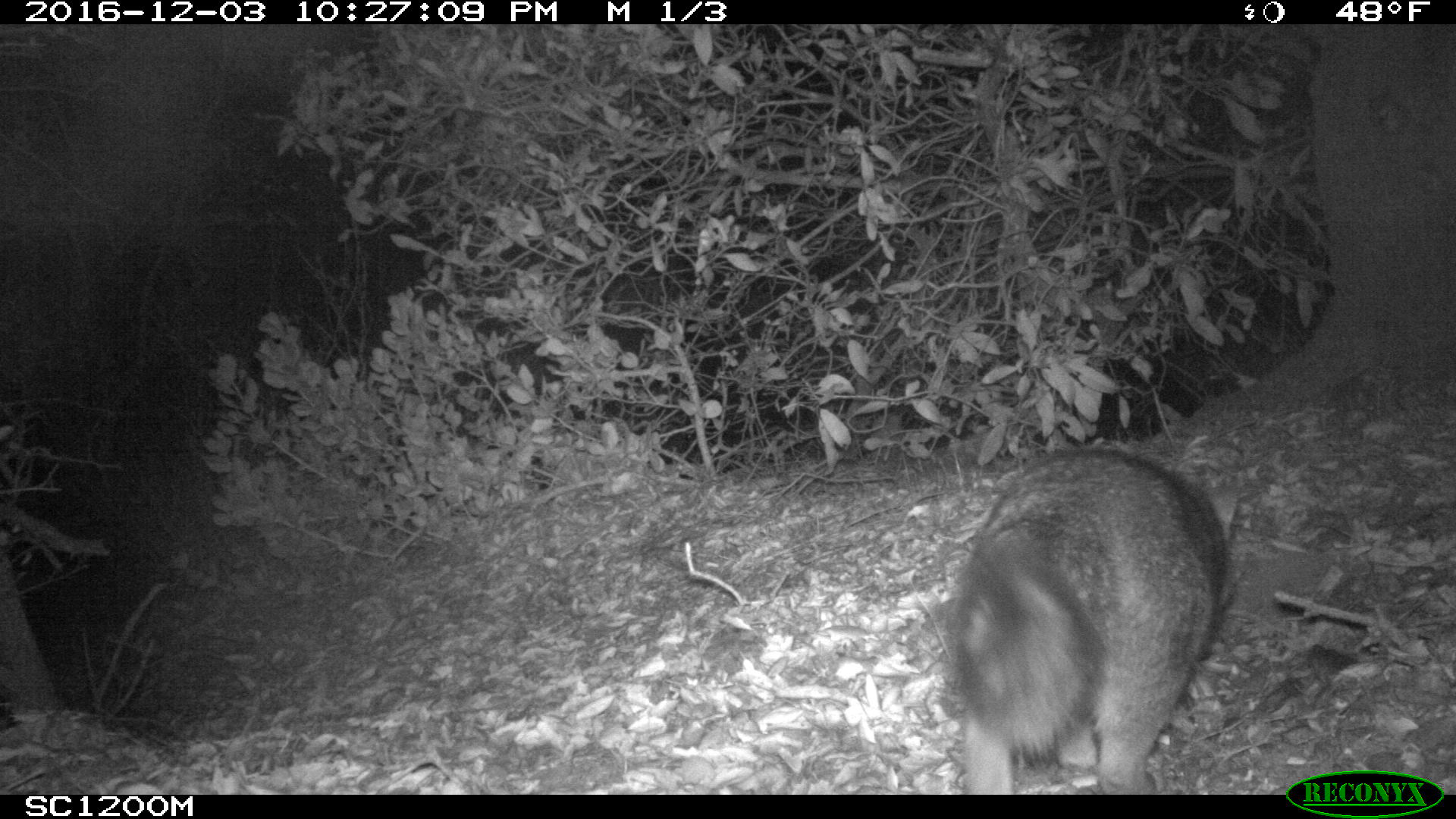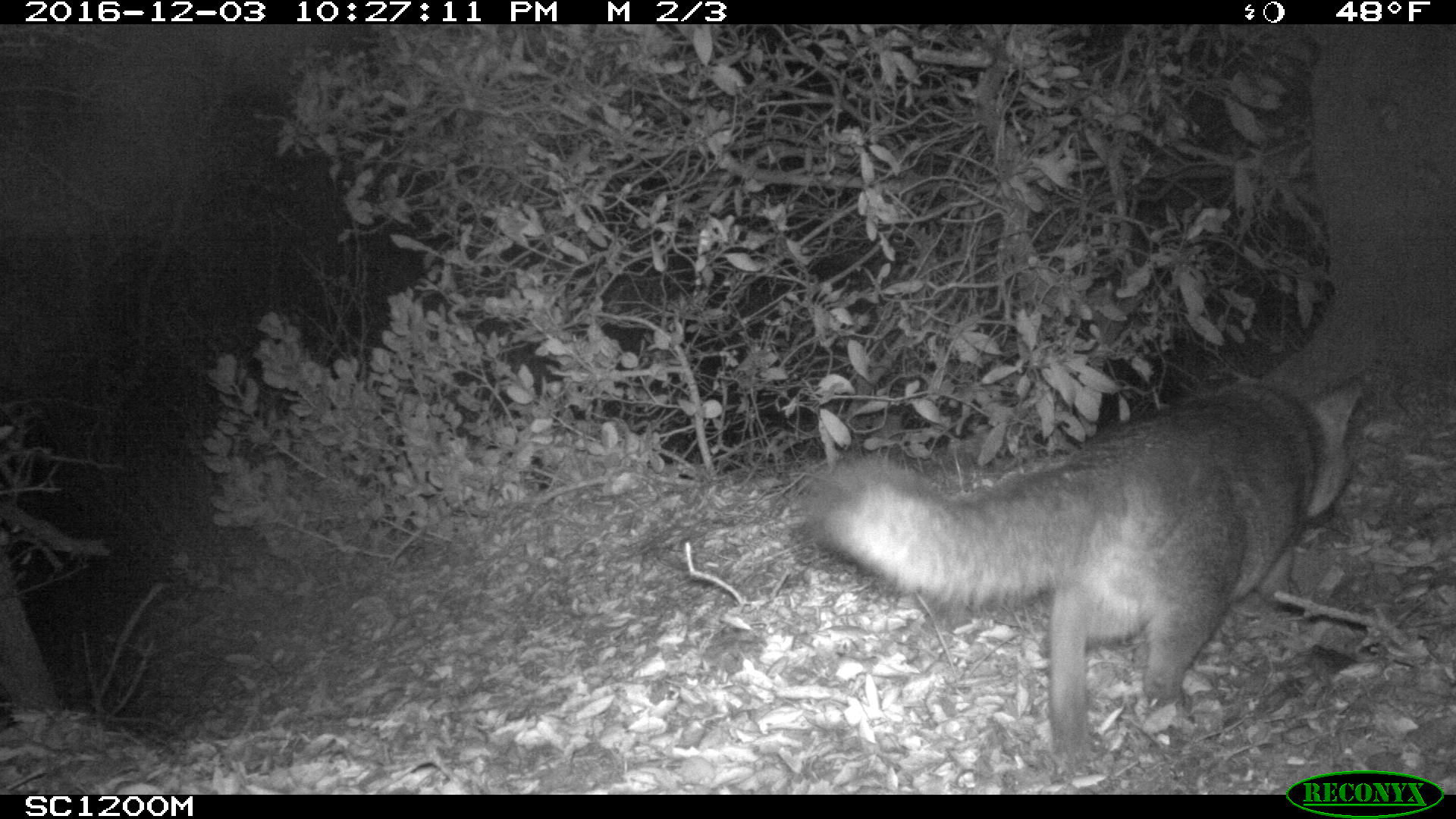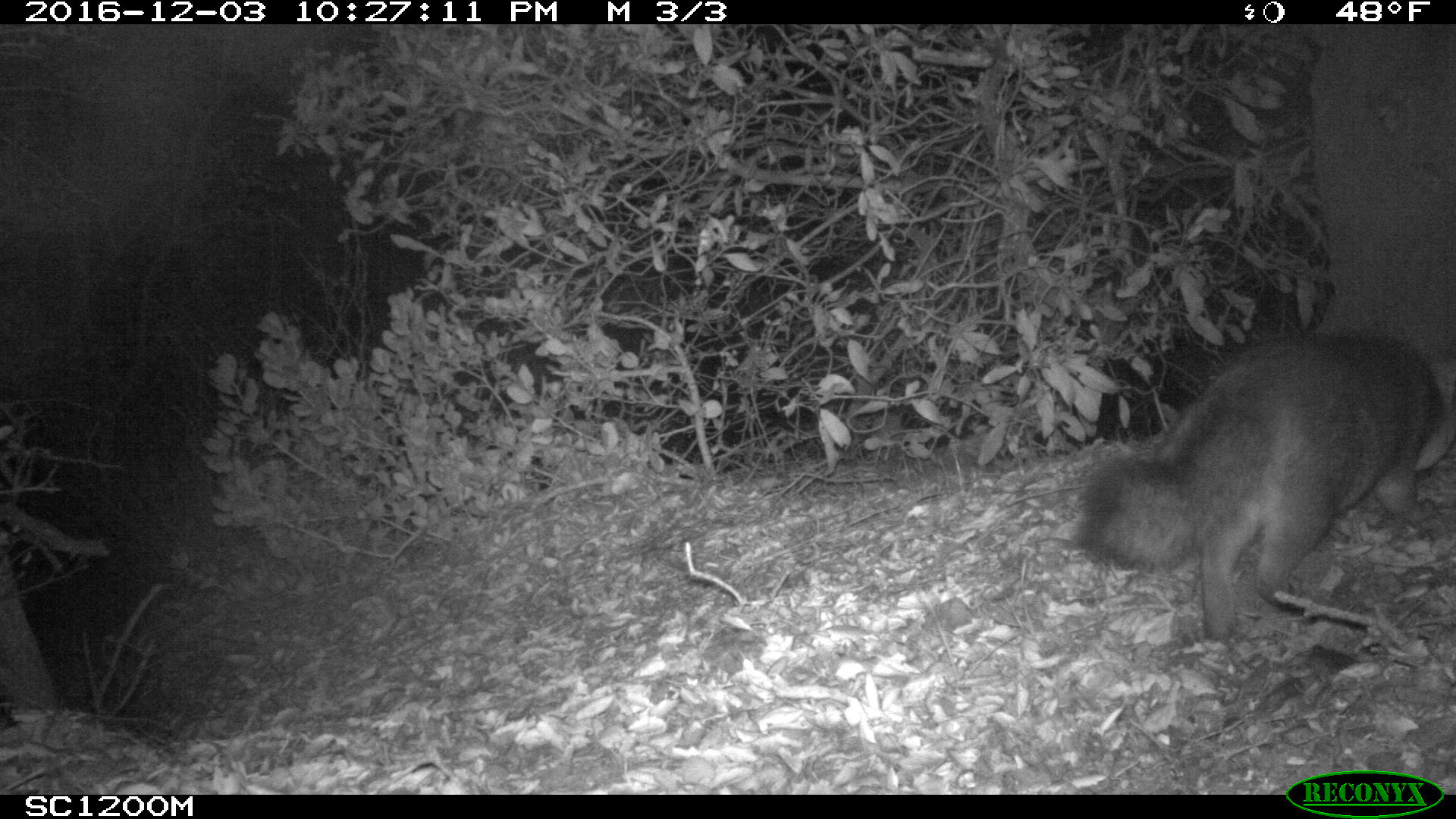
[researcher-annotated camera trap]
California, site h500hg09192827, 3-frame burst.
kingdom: Animalia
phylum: Chordata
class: Mammalia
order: Carnivora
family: Canidae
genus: Urocyon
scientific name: Urocyon littoralis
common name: island fox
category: fox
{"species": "fox (island fox) (Urocyon littoralis)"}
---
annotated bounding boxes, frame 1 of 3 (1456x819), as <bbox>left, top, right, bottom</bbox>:
fox: <bbox>943, 447, 1238, 790</bbox>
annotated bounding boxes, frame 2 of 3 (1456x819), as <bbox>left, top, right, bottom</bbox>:
fox: <bbox>802, 367, 1361, 761</bbox>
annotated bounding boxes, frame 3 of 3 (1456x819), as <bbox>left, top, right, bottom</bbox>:
fox: <bbox>1064, 328, 1455, 642</bbox>